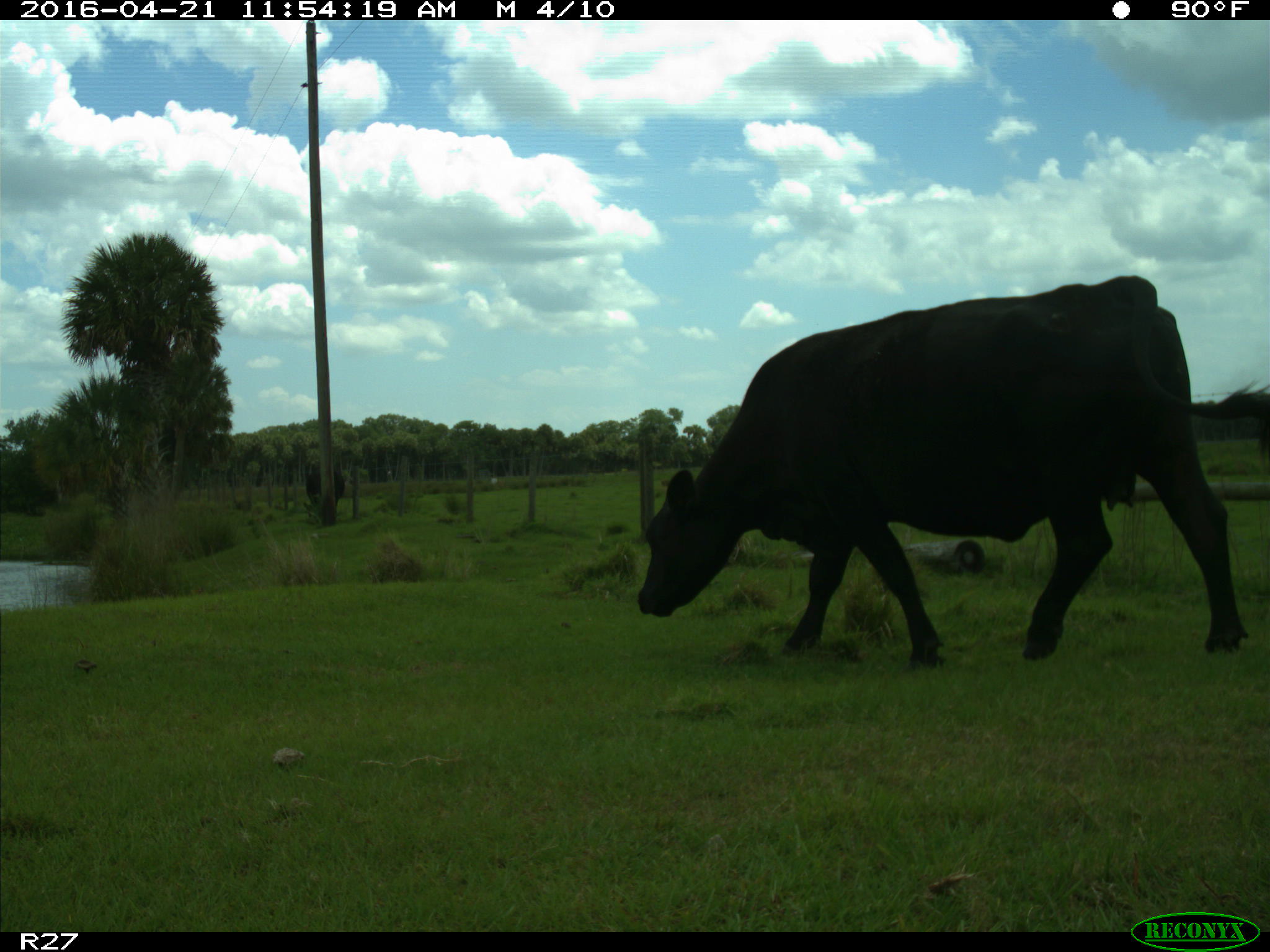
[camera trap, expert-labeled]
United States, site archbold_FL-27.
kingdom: Animalia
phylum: Chordata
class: Mammalia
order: Artiodactyla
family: Bovidae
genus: Bos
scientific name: Bos taurus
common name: domestic cow